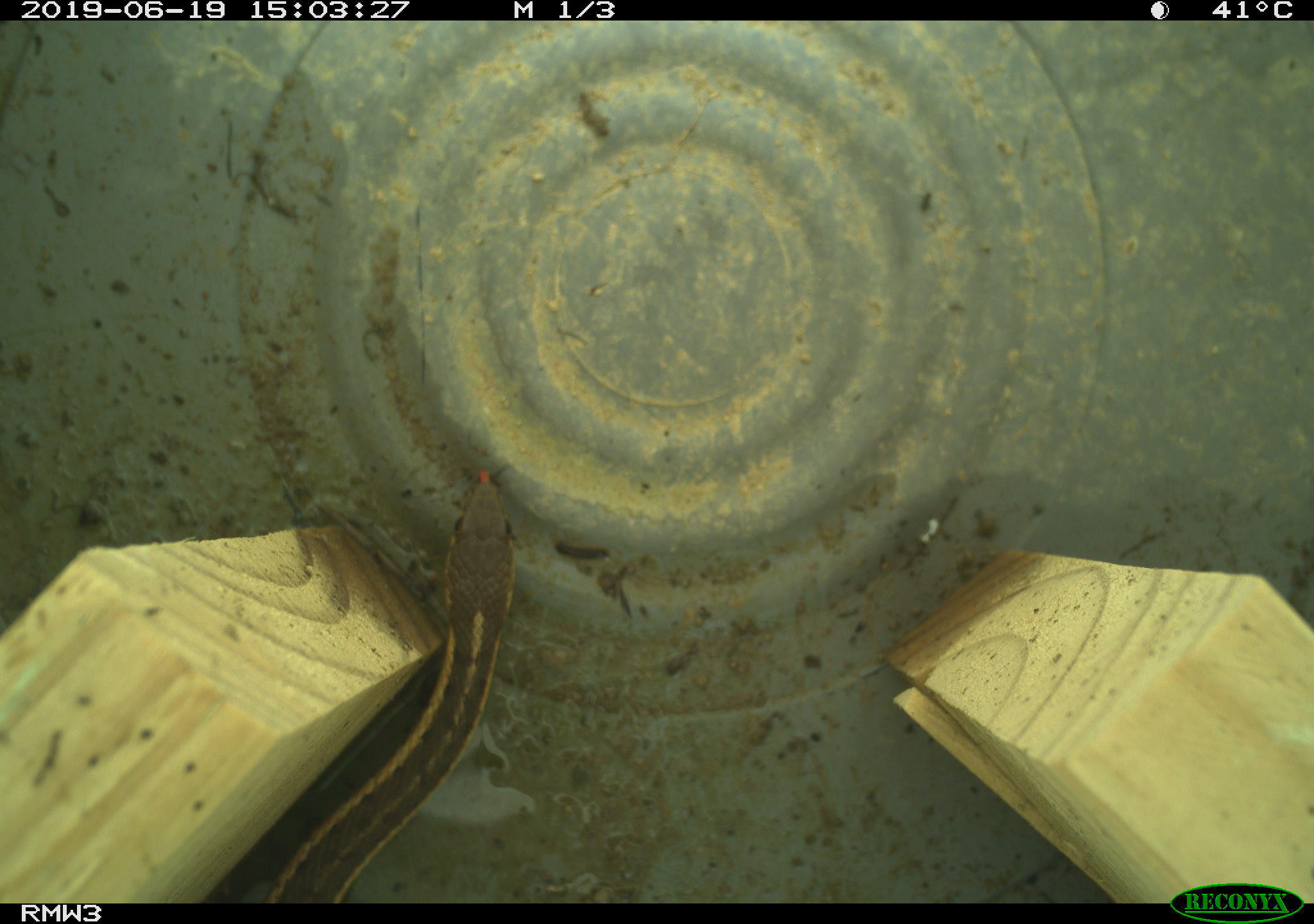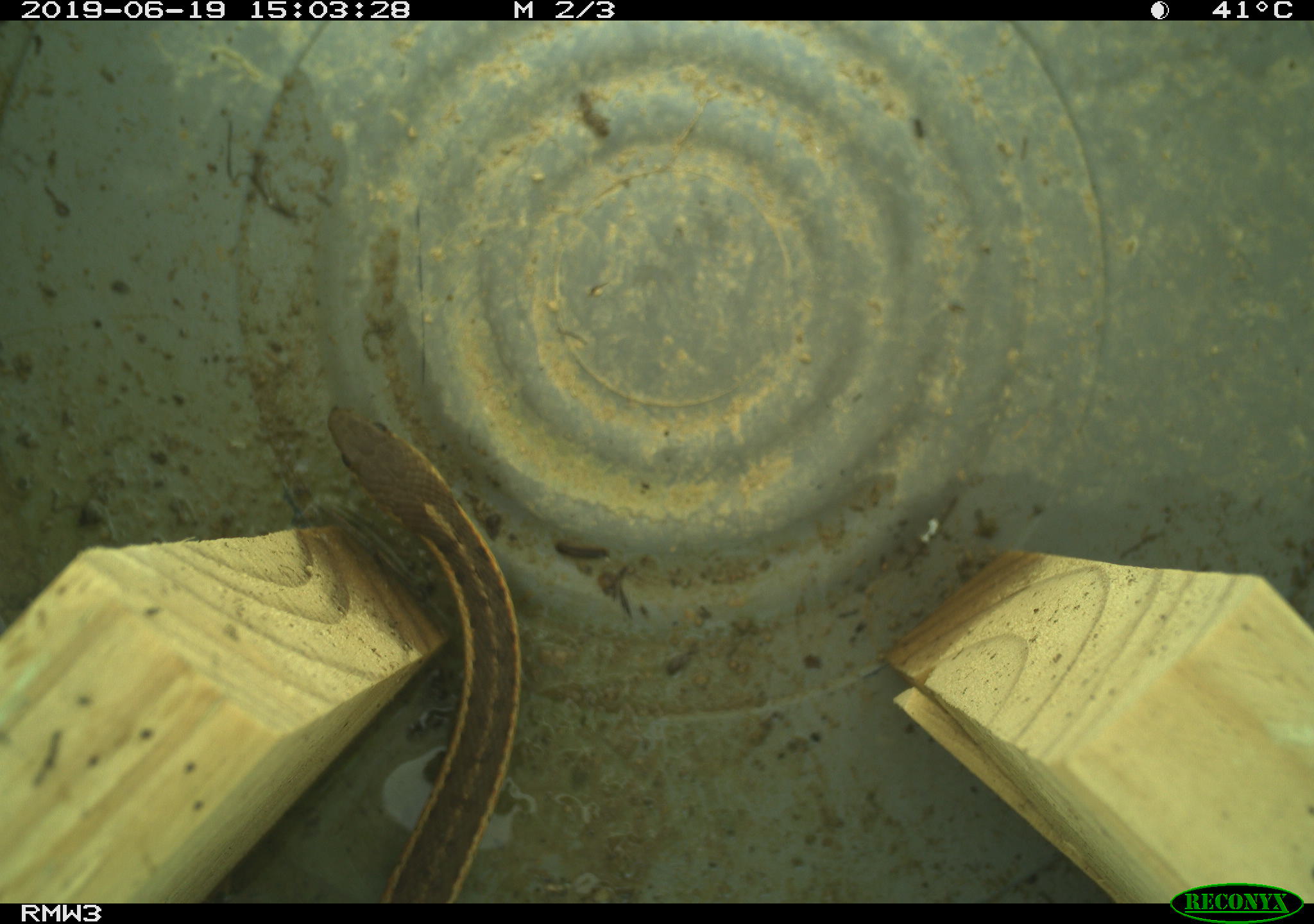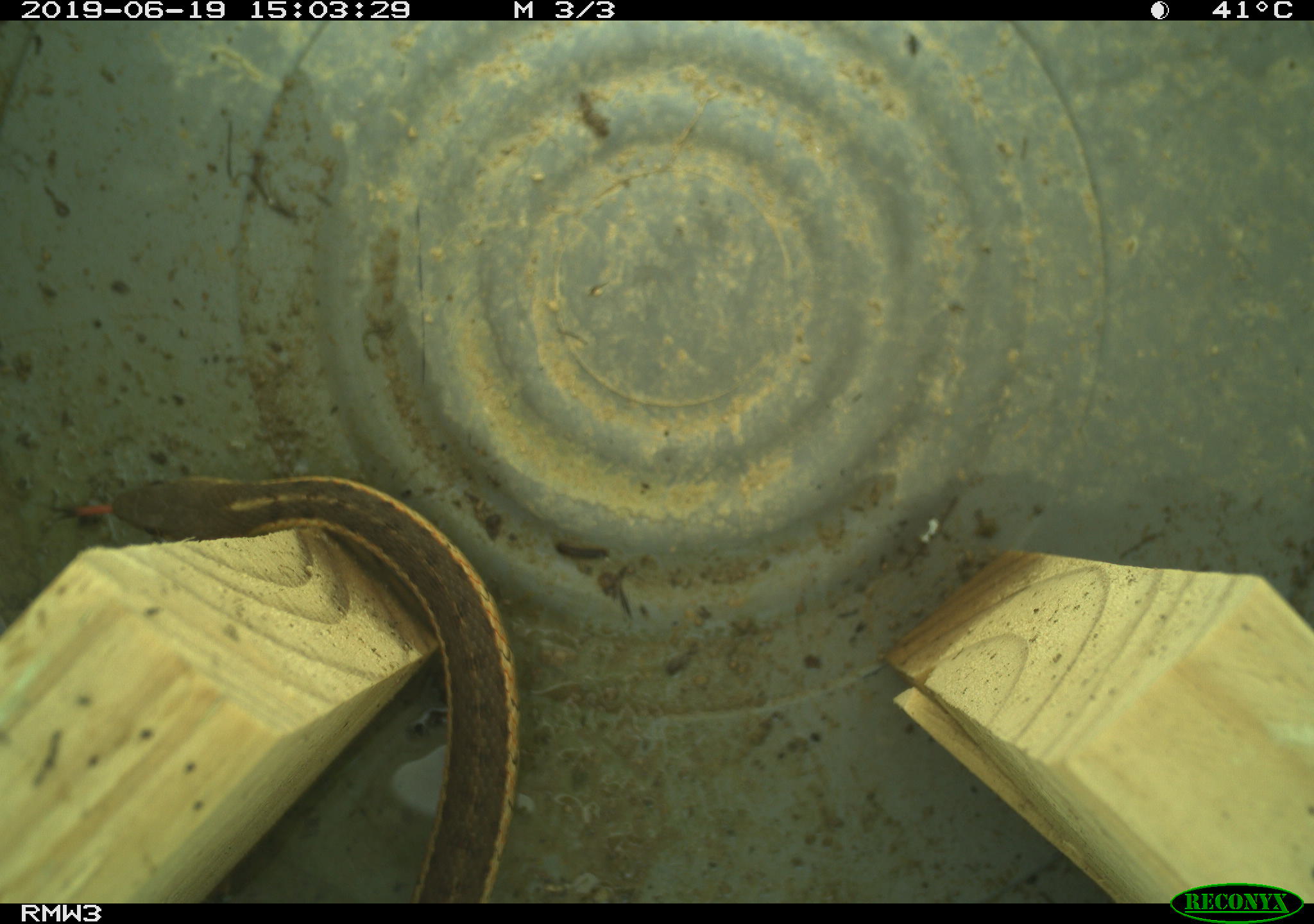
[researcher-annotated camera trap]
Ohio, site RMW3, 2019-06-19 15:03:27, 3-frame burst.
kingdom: Animalia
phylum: Chordata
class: Reptilia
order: Squamata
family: Colubridae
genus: Thamnophis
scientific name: Thamnophis sirtalis sirtalis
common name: eastern gartersnake